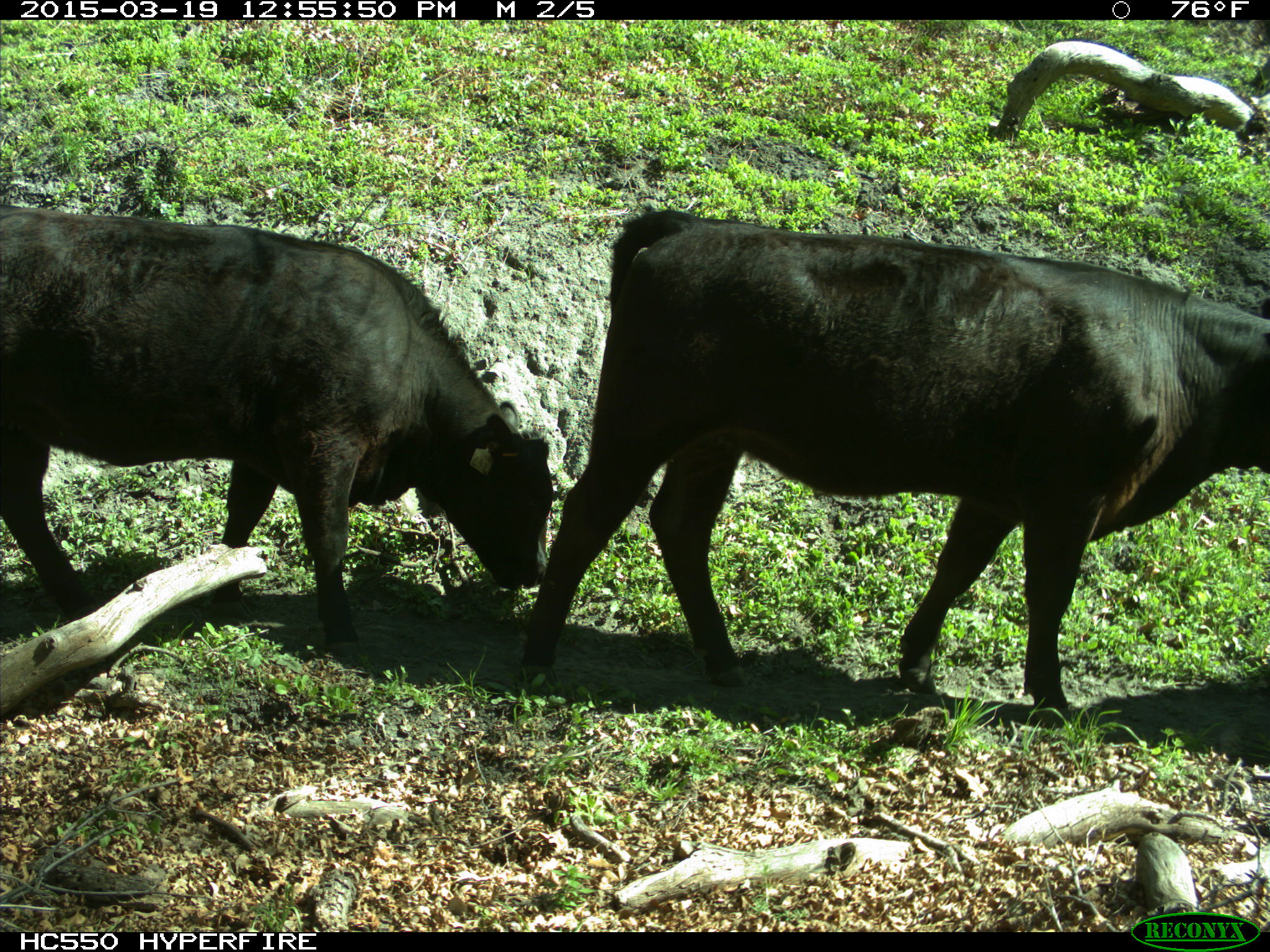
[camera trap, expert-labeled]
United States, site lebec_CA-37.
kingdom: Animalia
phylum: Chordata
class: Mammalia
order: Artiodactyla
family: Bovidae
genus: Bos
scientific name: Bos taurus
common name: domestic cow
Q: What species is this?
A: Bos taurus (domestic cow).